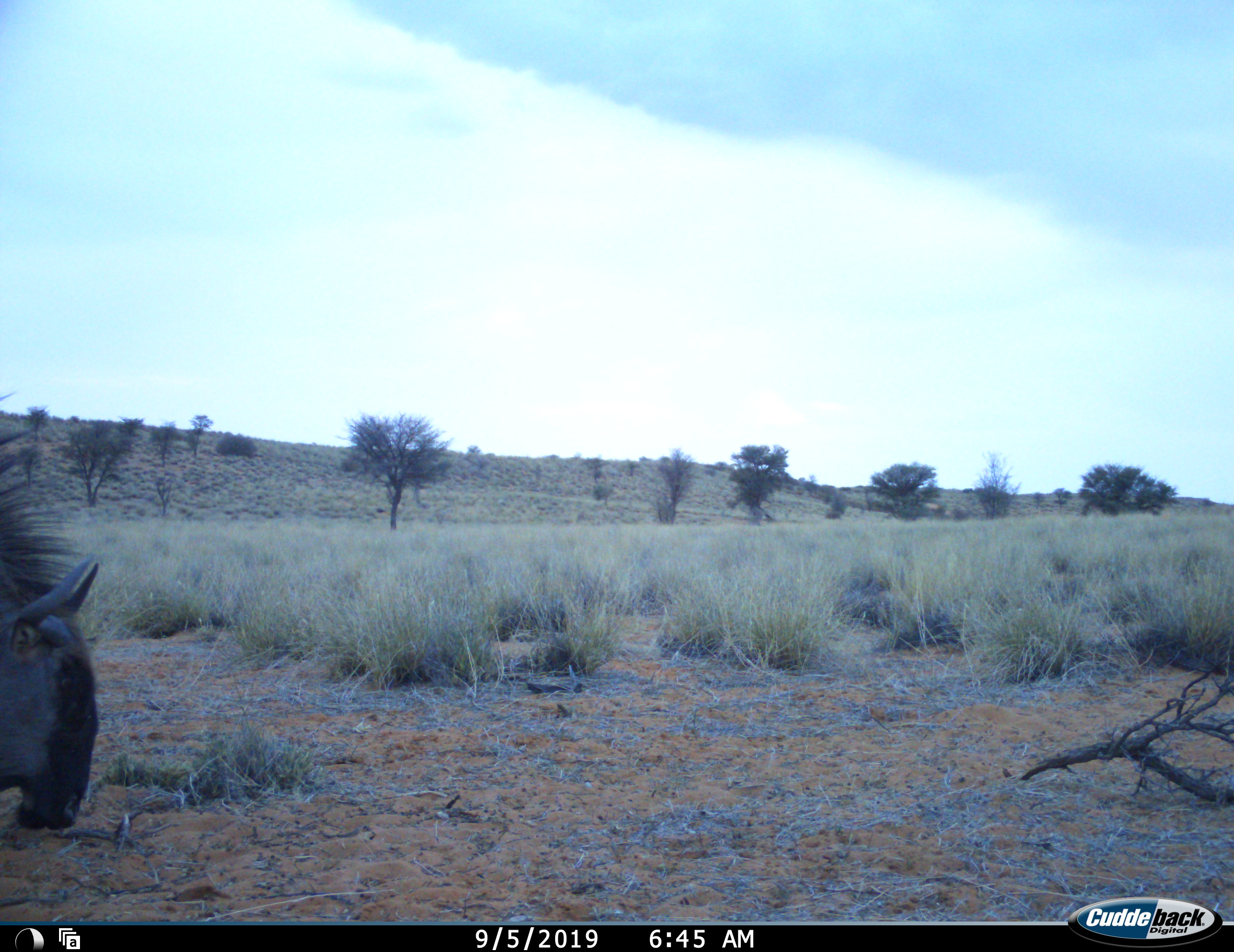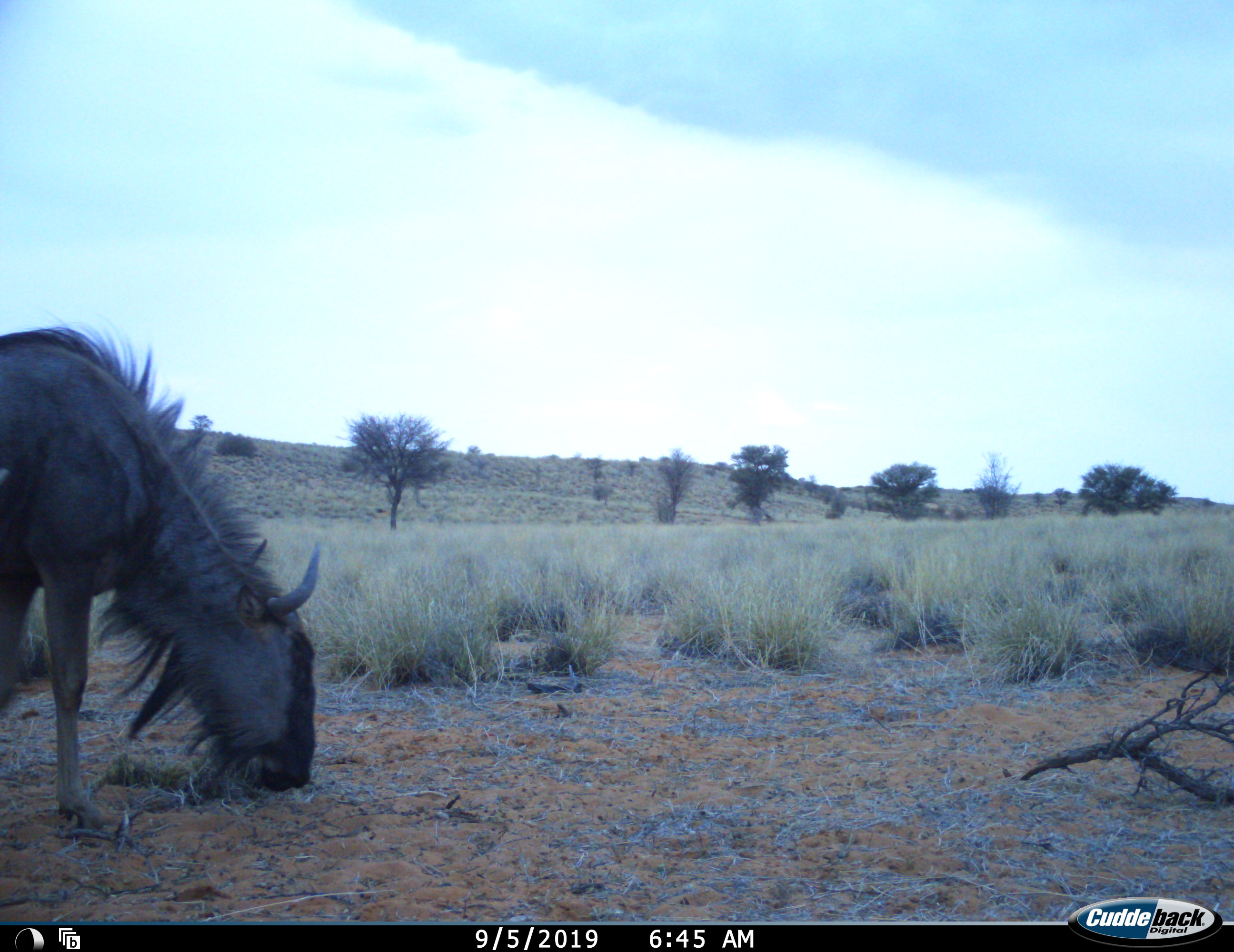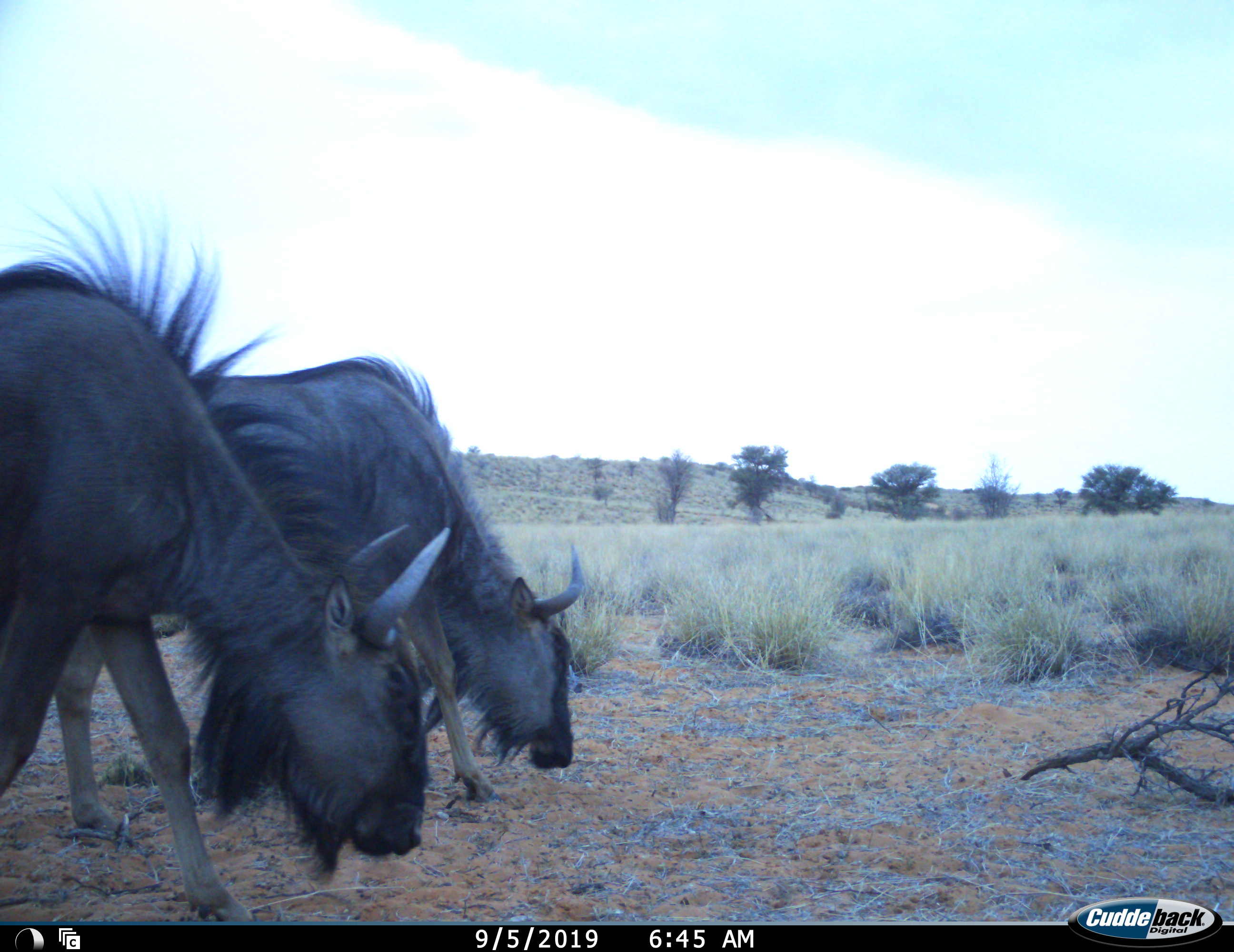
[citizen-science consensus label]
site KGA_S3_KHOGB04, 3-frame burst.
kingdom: Animalia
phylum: Chordata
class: Mammalia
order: Artiodactyla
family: Bovidae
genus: Connochaetes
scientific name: Connochaetes taurinus taurinus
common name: blue wildebeest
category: wildebeestblue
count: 2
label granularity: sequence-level